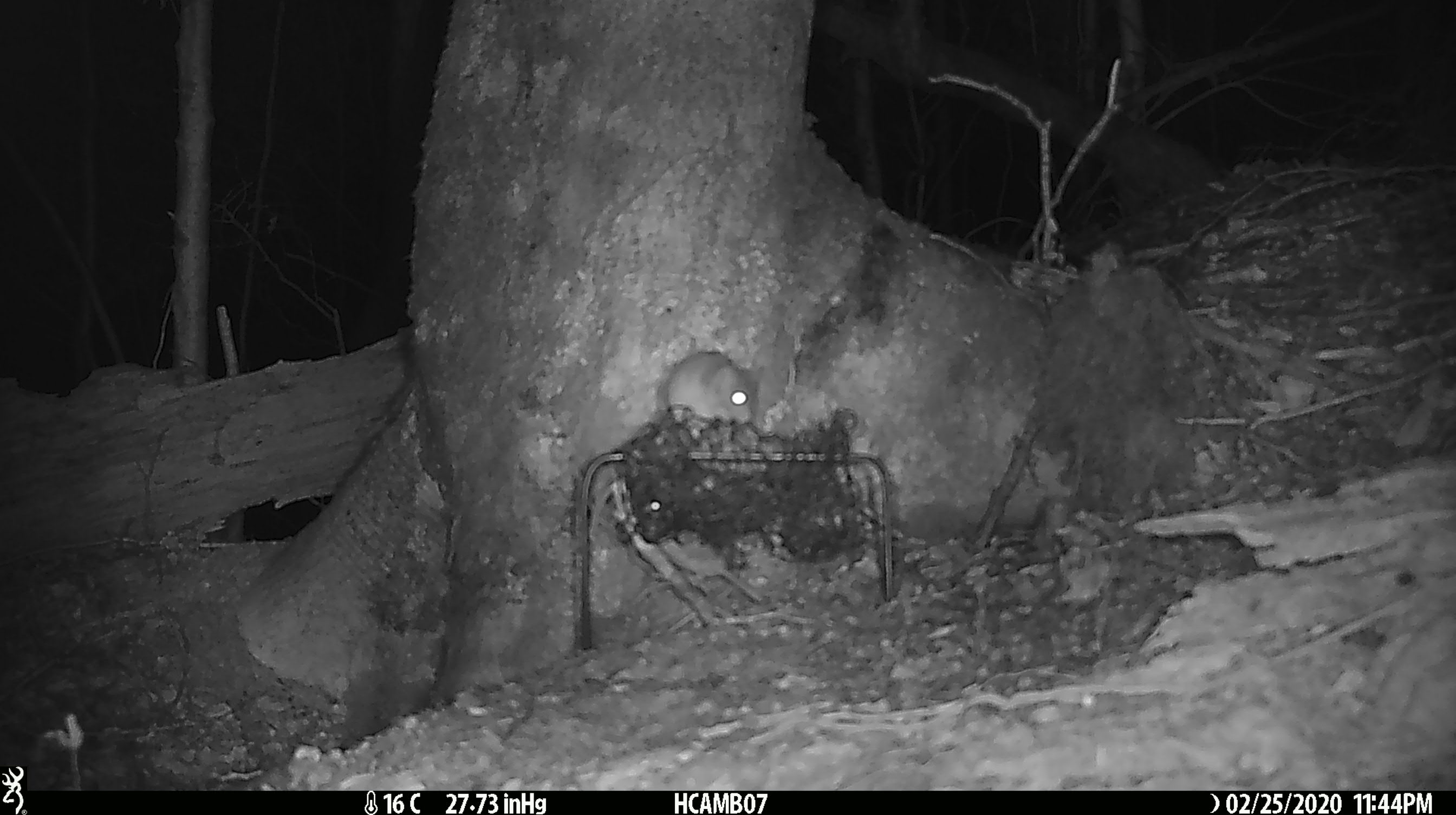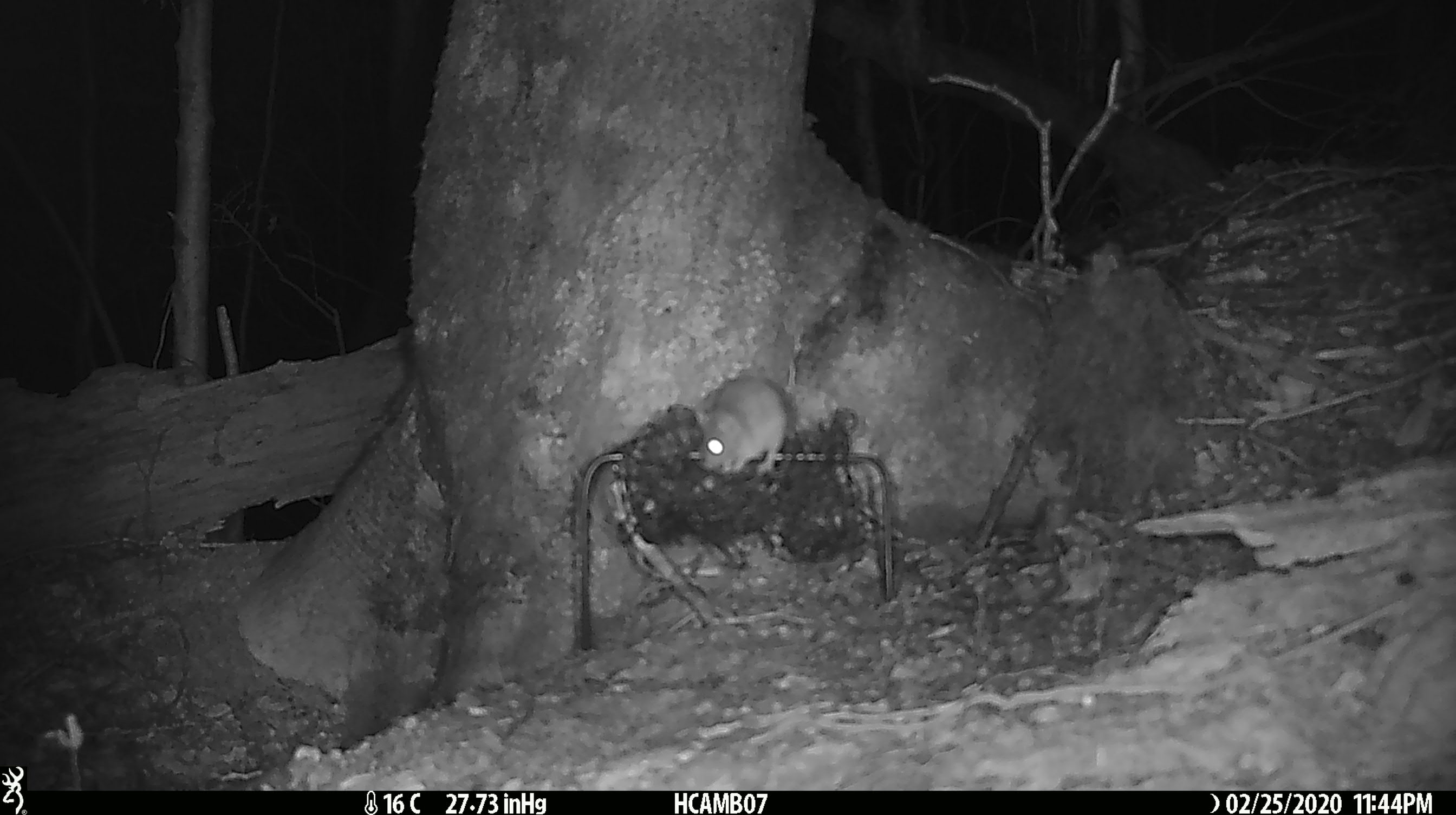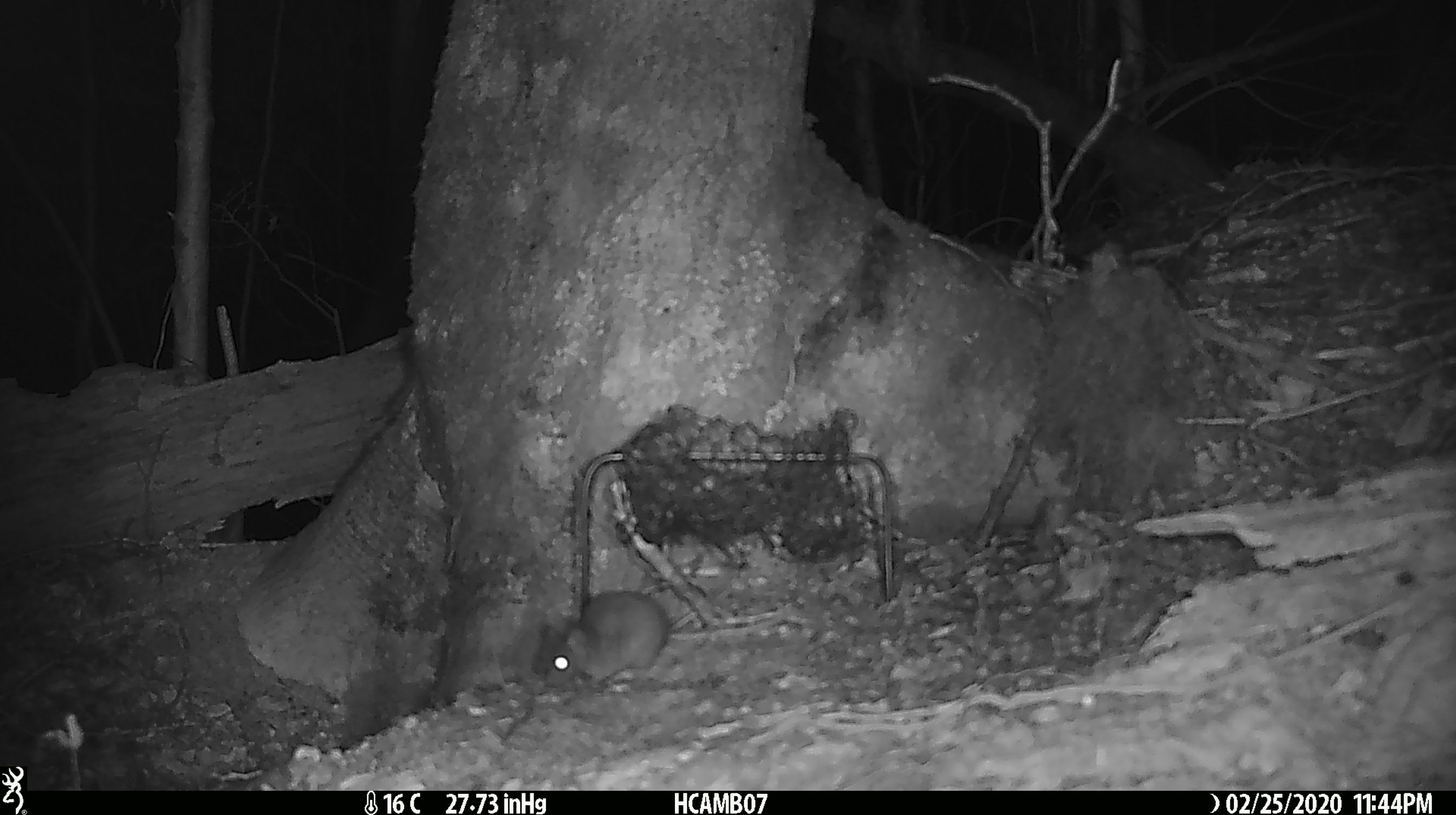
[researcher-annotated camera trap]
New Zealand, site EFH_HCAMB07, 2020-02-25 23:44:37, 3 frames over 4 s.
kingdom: Animalia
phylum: Chordata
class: Mammalia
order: Rodentia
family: Muridae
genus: Mus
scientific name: Mus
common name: mouse